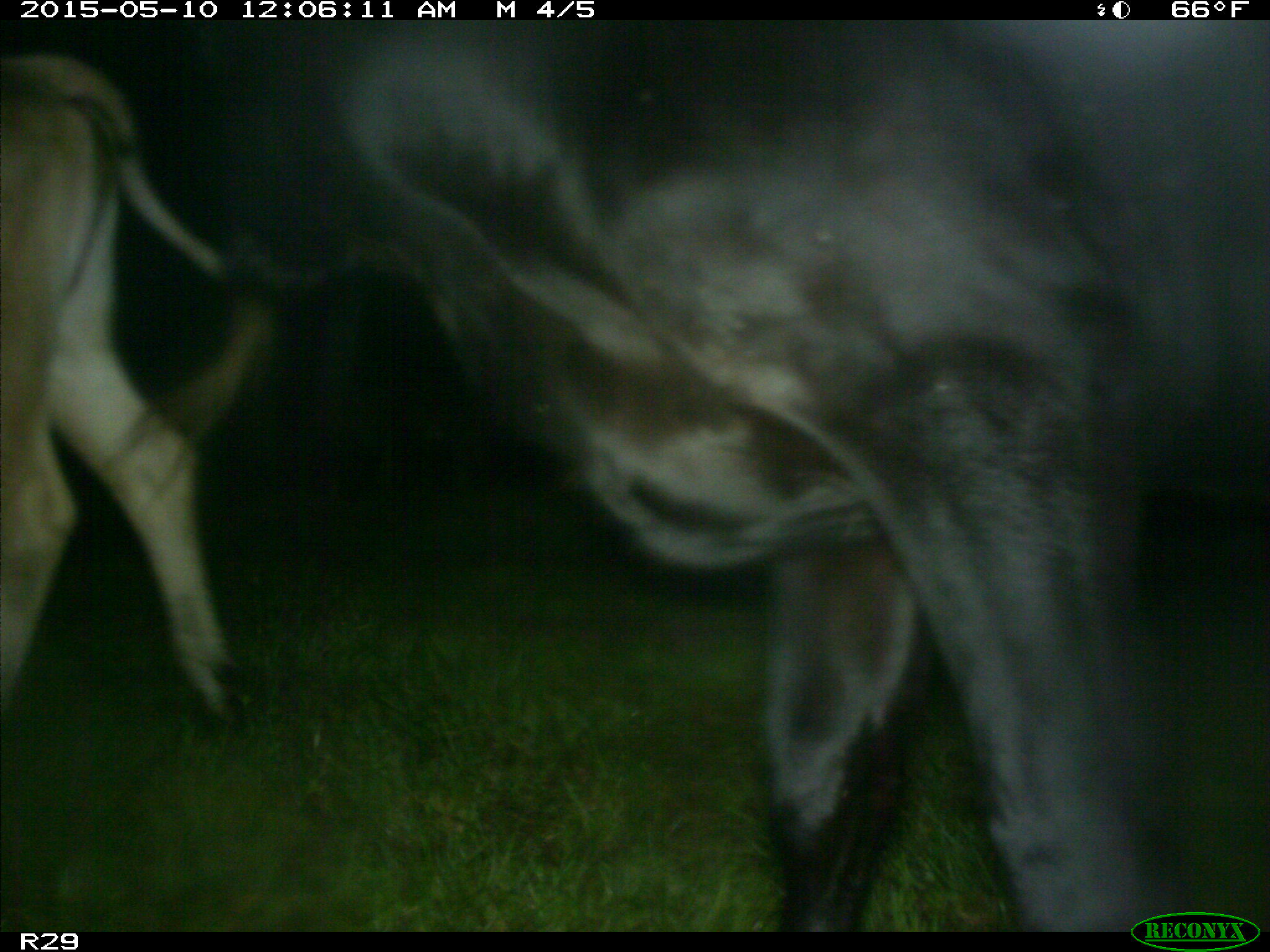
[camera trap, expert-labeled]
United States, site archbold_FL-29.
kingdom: Animalia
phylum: Chordata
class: Mammalia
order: Artiodactyla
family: Bovidae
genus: Bos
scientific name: Bos taurus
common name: domestic cow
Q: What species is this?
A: Bos taurus (domestic cow).